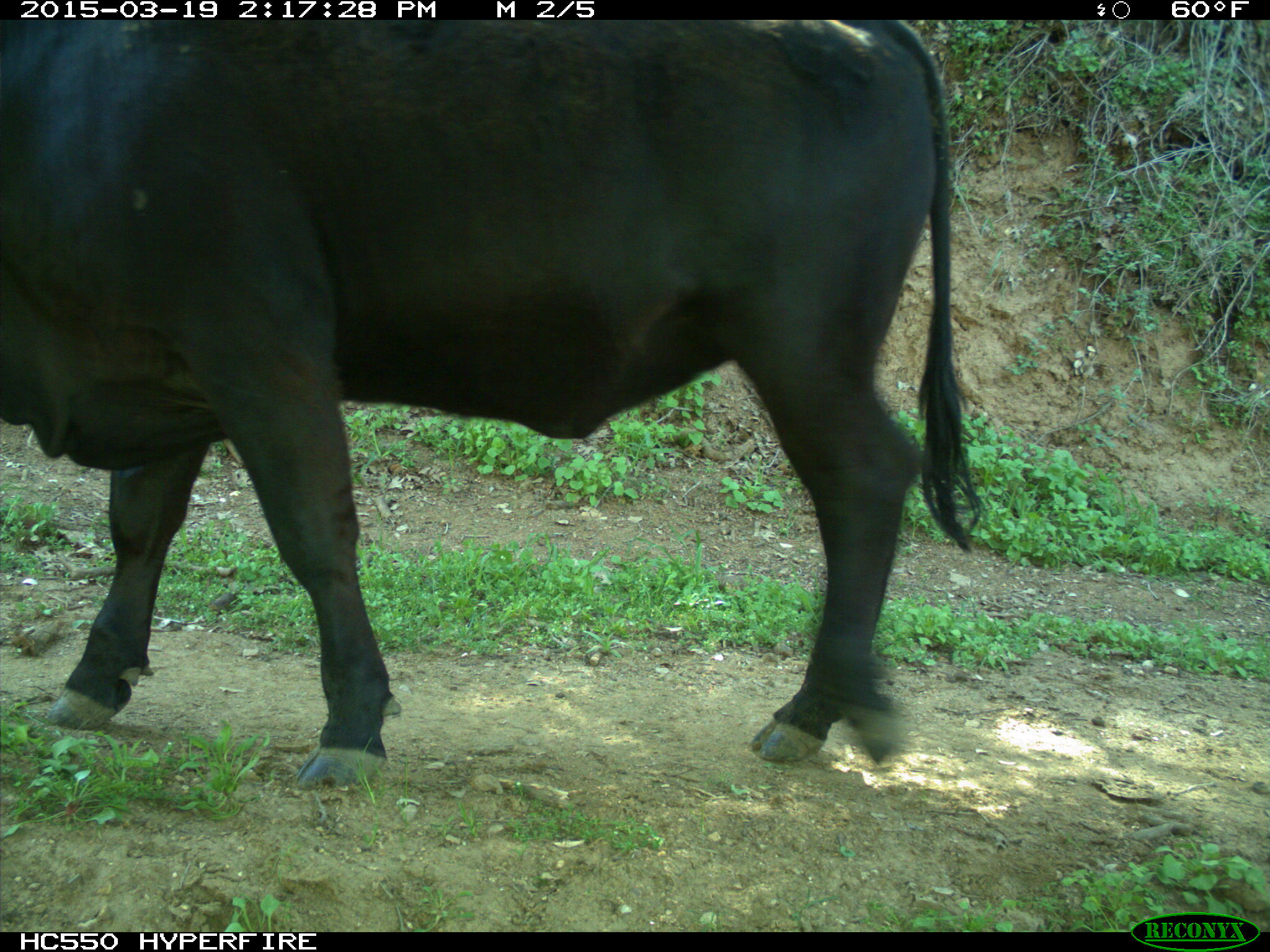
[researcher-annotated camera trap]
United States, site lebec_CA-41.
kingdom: Animalia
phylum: Chordata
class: Mammalia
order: Artiodactyla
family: Bovidae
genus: Bos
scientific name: Bos taurus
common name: domestic cow